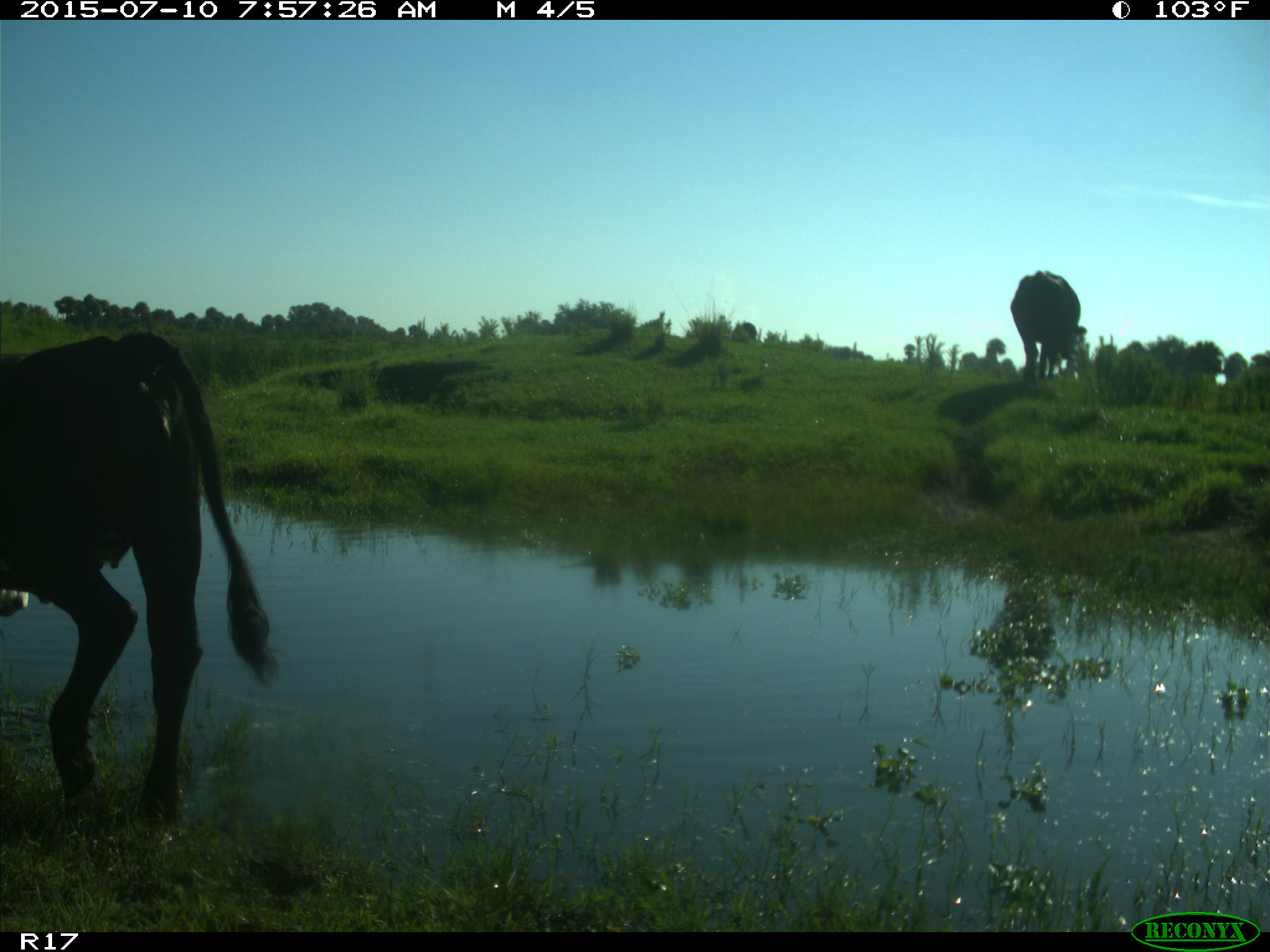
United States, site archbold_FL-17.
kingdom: Animalia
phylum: Chordata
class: Mammalia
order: Artiodactyla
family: Bovidae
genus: Bos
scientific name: Bos taurus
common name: domestic cow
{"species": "Bos taurus (domestic cow)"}